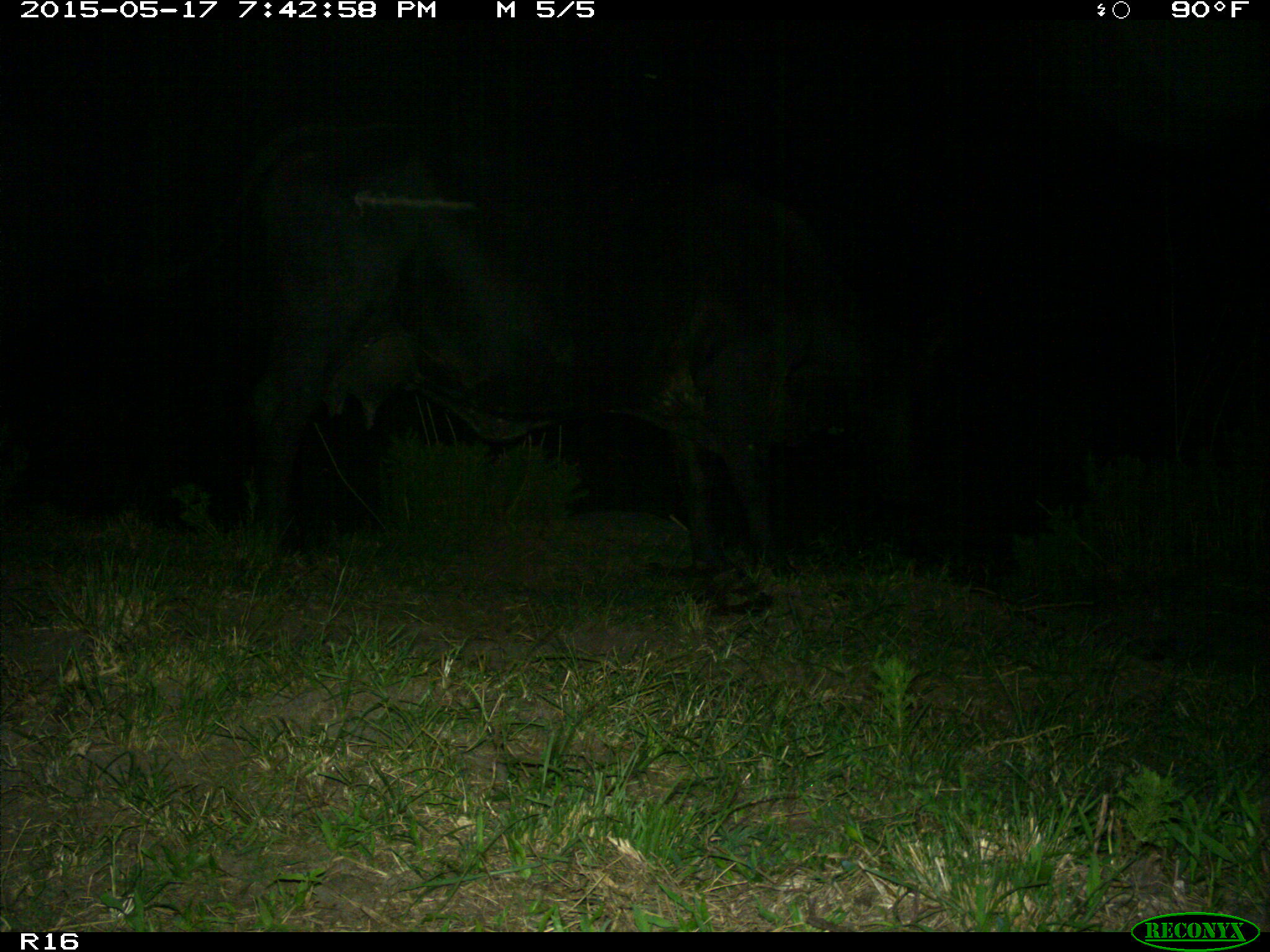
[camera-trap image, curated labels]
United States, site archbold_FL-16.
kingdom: Animalia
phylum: Chordata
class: Mammalia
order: Artiodactyla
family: Bovidae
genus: Bos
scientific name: Bos taurus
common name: domestic cow